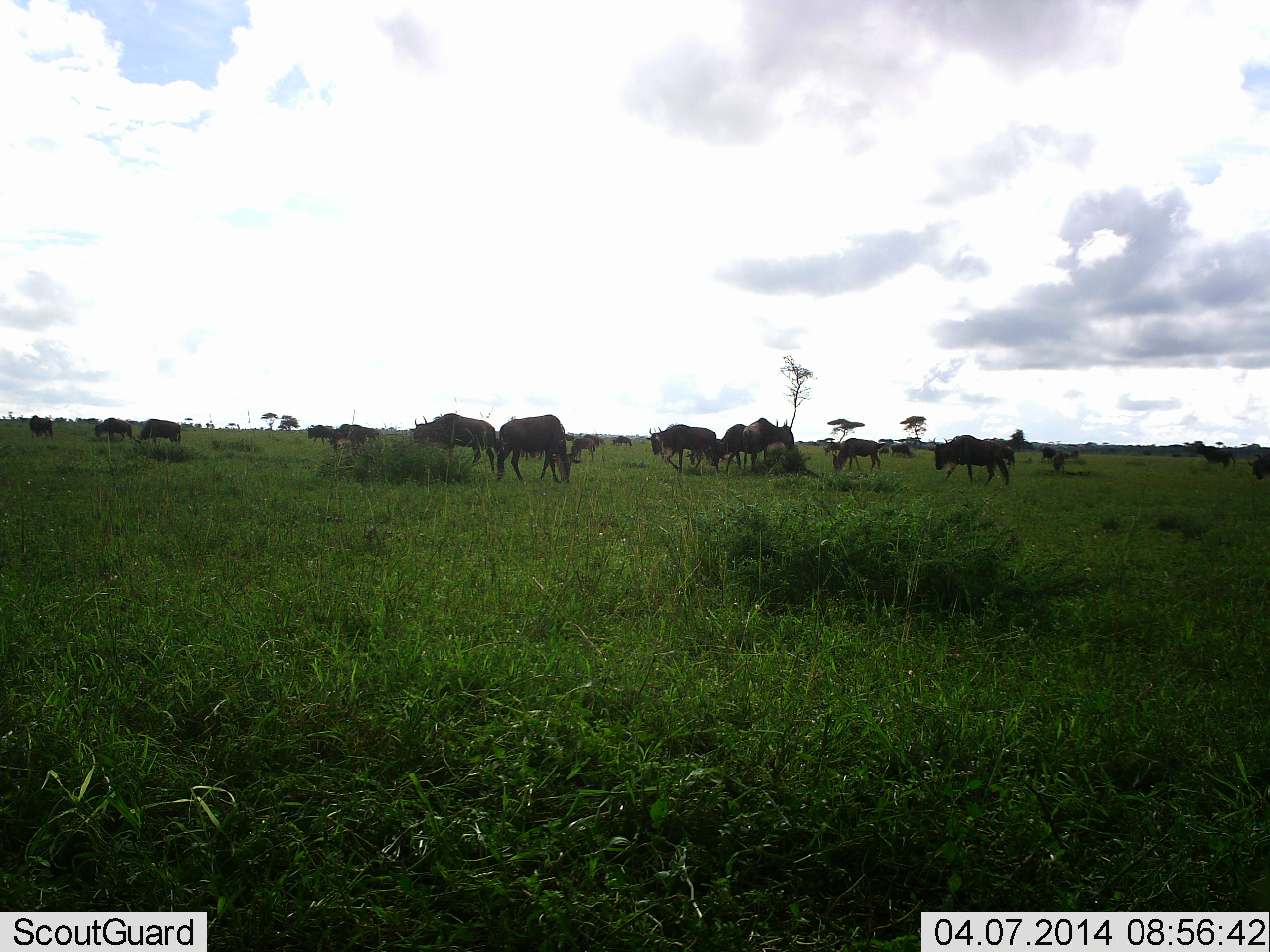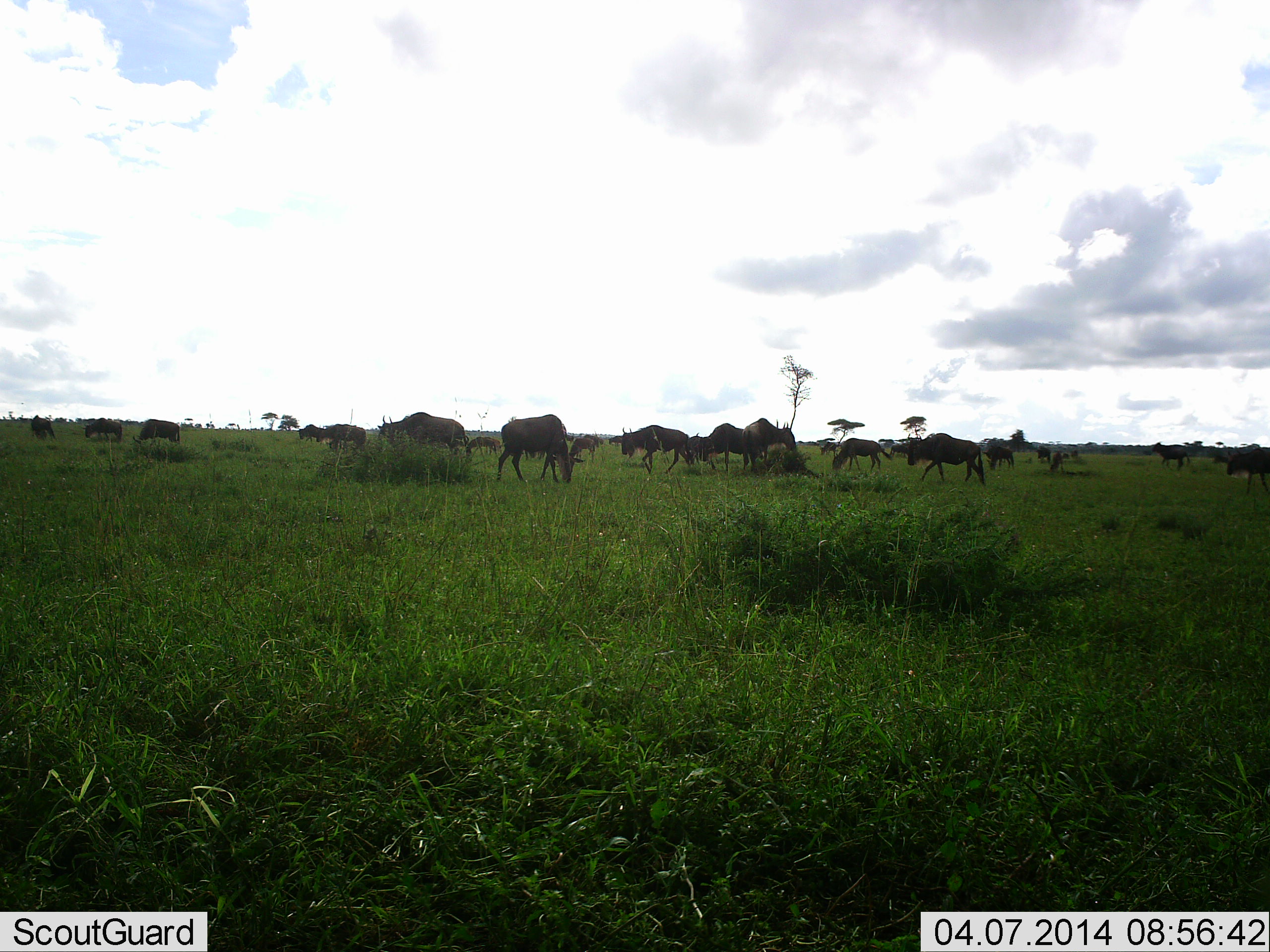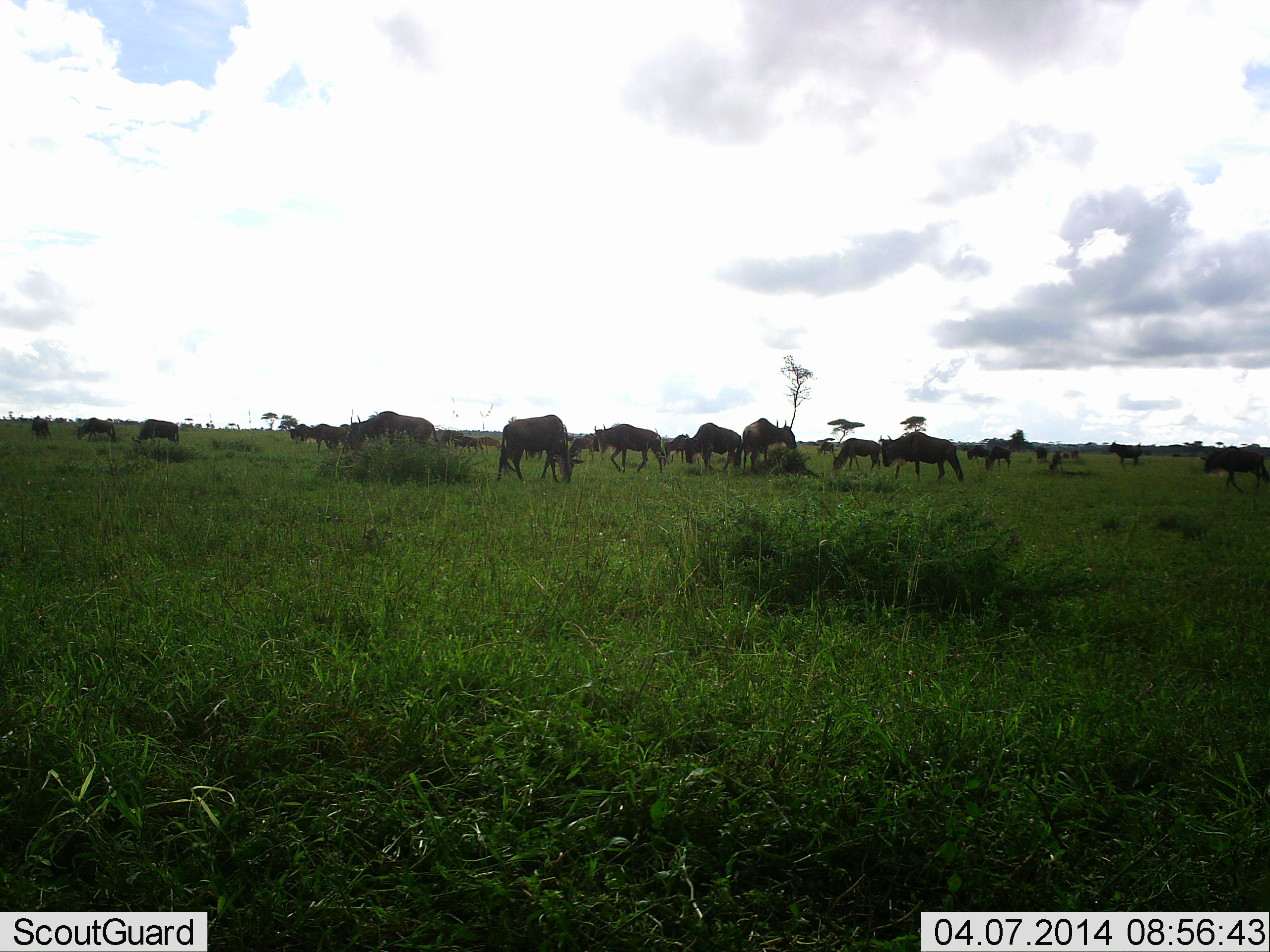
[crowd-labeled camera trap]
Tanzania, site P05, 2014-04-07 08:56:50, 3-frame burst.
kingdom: Animalia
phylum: Chordata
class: Mammalia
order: Artiodactyla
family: Bovidae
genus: Connochaetes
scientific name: Connochaetes taurinus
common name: blue wildebeest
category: wildebeest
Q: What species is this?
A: Wildebeest (blue wildebeest) (Connochaetes taurinus).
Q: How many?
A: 11-50.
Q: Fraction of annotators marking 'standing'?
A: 30%.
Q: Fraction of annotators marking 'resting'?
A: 0%.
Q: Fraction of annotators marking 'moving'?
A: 70%.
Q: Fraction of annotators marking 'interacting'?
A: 0%.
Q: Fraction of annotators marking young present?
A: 0%.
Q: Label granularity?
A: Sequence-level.